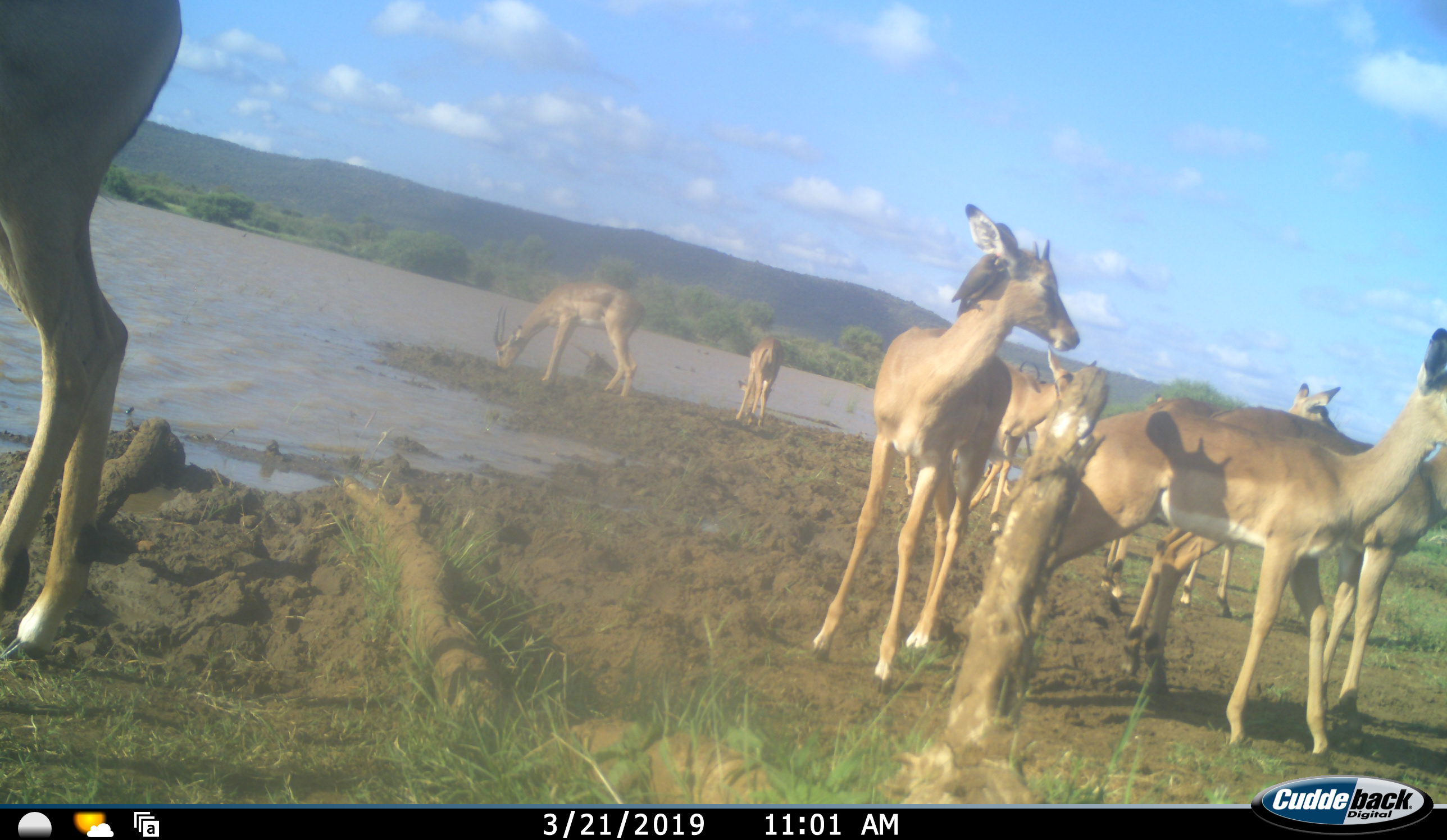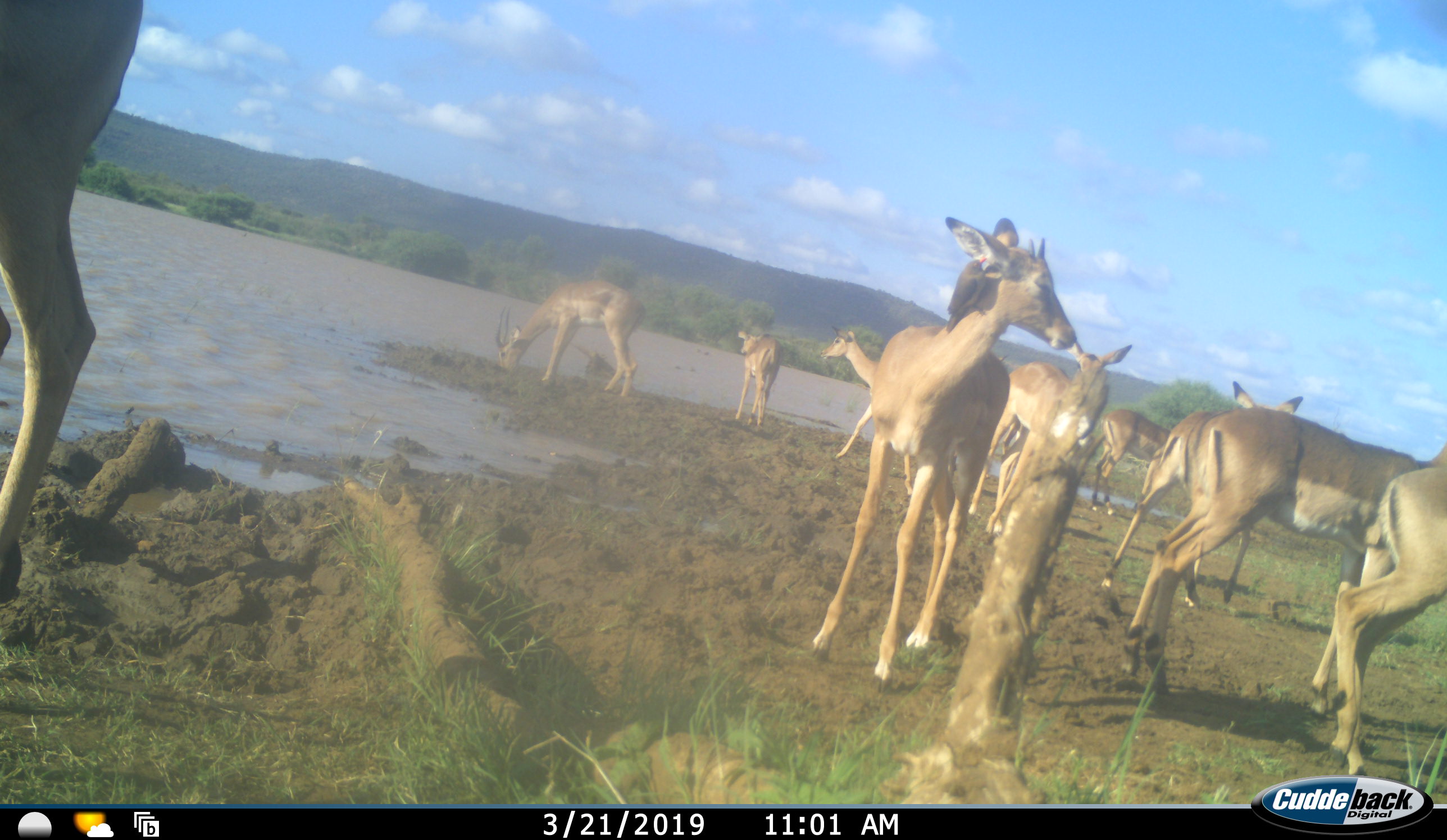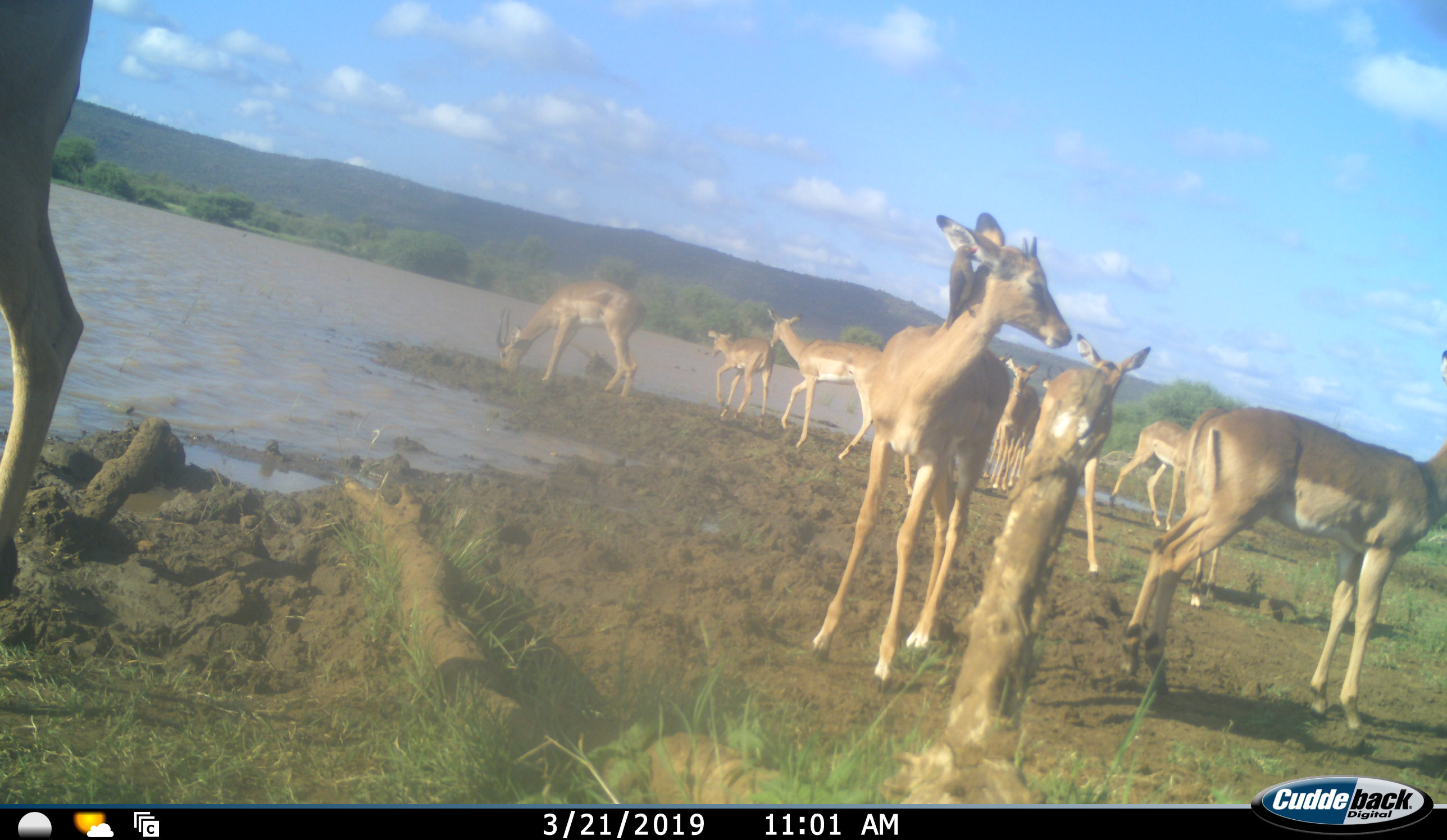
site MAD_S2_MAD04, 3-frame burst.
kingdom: Animalia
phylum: Chordata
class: Mammalia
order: Artiodactyla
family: Bovidae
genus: Aepyceros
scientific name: Aepyceros melampus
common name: impala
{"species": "impala (Aepyceros melampus)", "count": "11-50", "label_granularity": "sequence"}